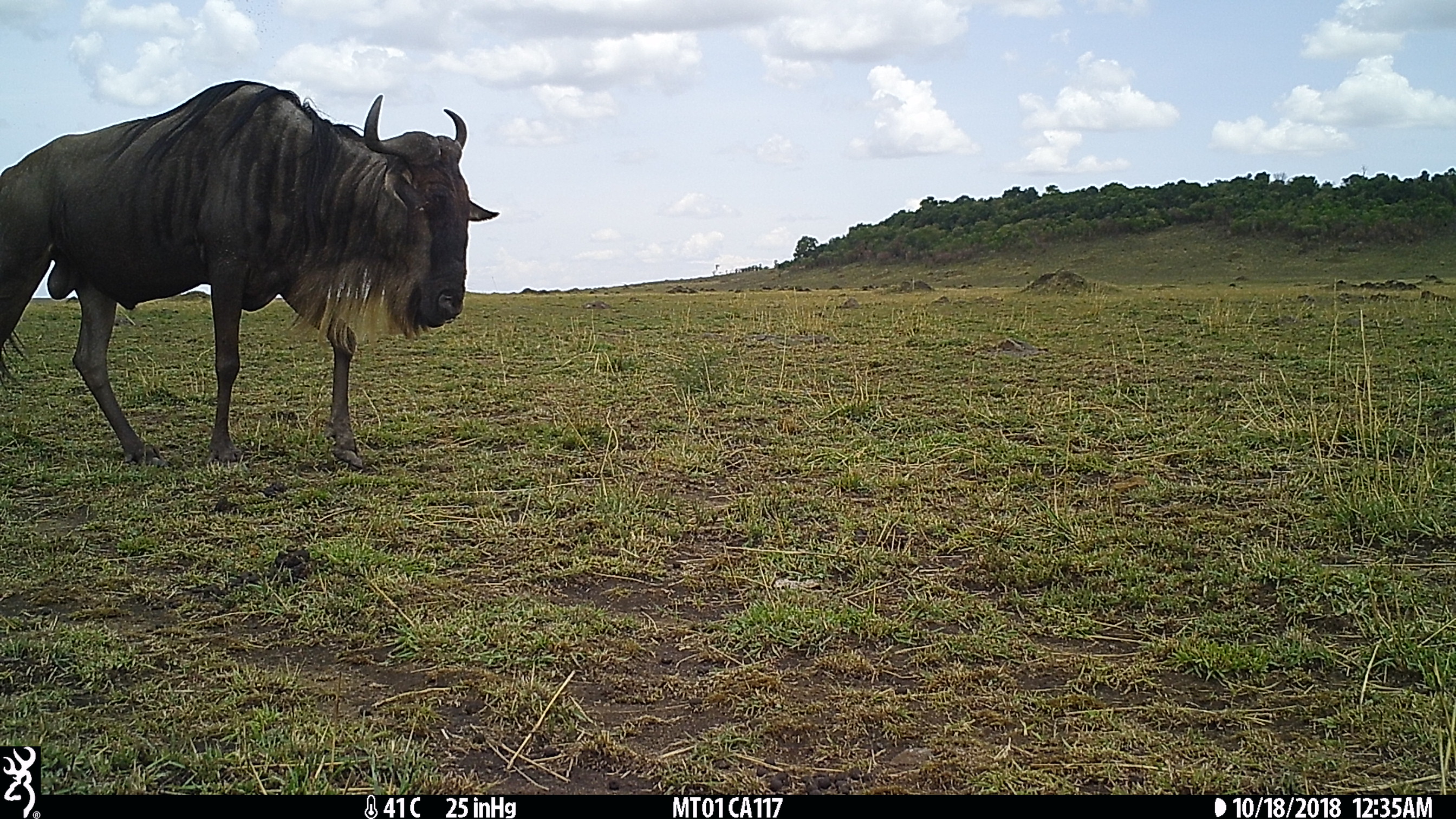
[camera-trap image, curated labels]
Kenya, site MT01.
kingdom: Animalia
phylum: Chordata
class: Mammalia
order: Artiodactyla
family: Bovidae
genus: Connochaetes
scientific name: Connochaetes taurinus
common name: blue wildebeest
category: wildebeest